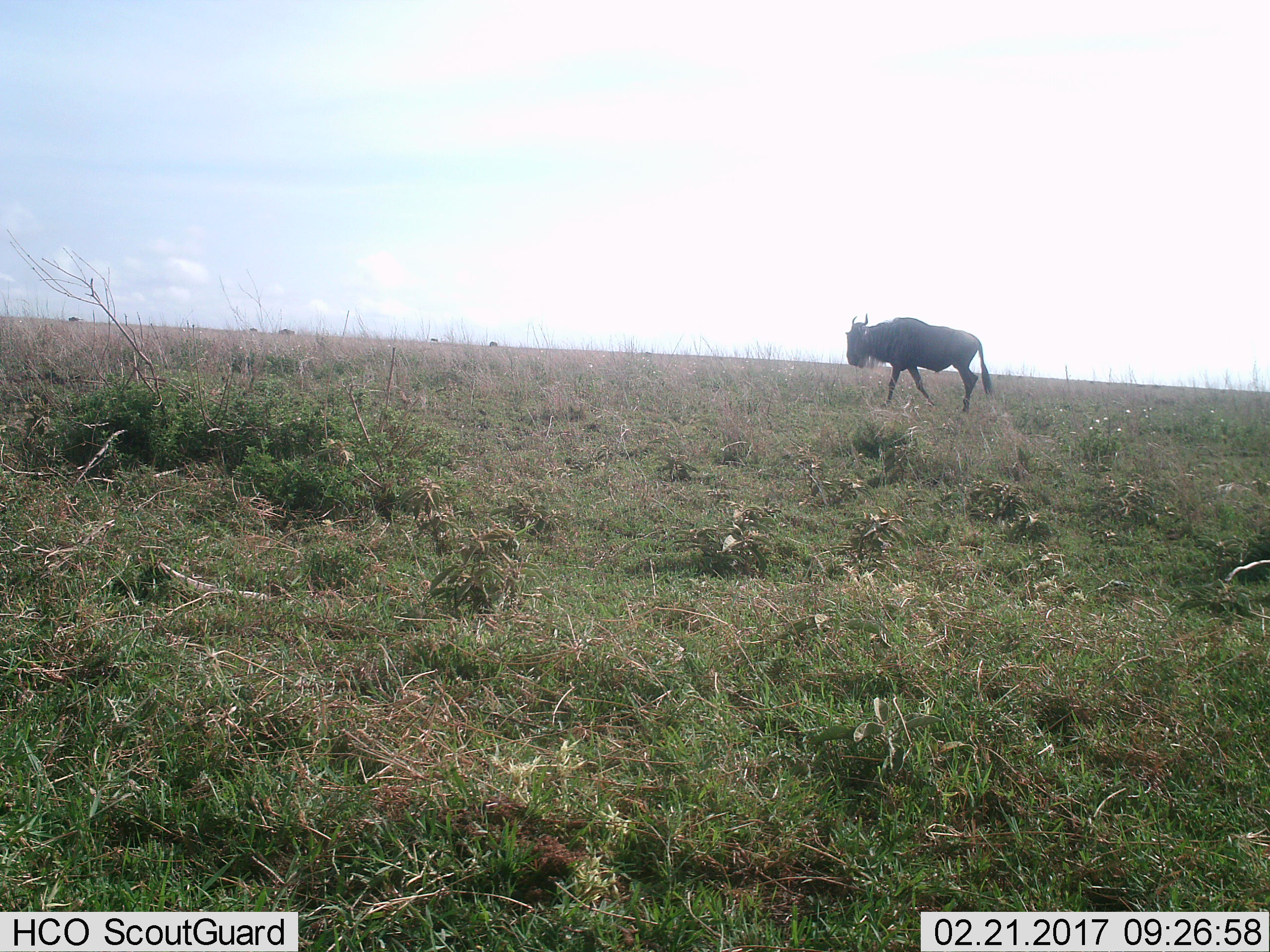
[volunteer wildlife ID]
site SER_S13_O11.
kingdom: Animalia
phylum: Chordata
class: Mammalia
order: Artiodactyla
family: Bovidae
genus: Connochaetes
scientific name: Connochaetes taurinus taurinus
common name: blue wildebeest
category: wildebeestblue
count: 1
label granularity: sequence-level